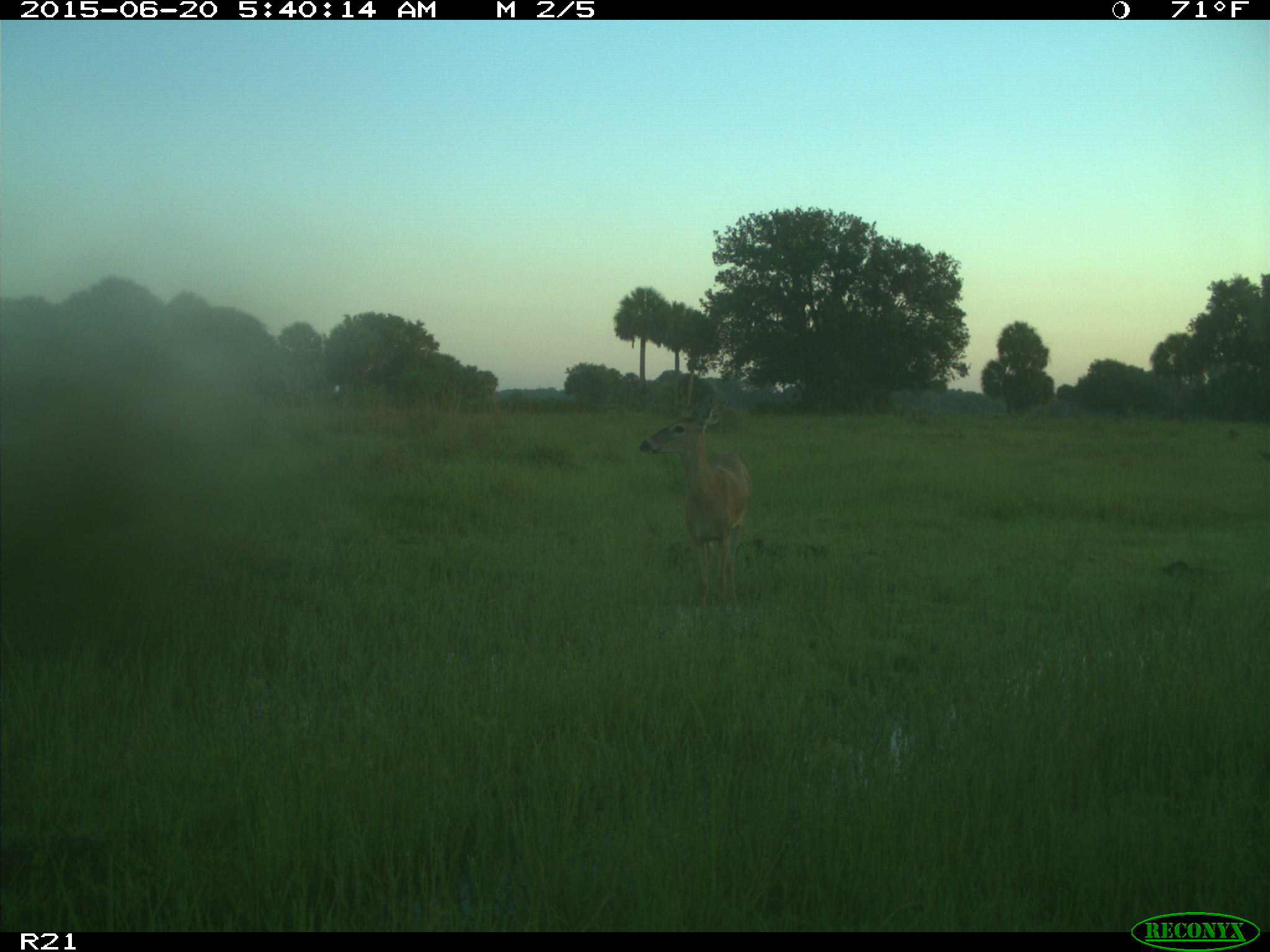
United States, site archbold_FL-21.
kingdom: Animalia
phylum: Chordata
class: Mammalia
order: Artiodactyla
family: Cervidae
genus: Odocoileus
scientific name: Odocoileus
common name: deer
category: unidentified deer